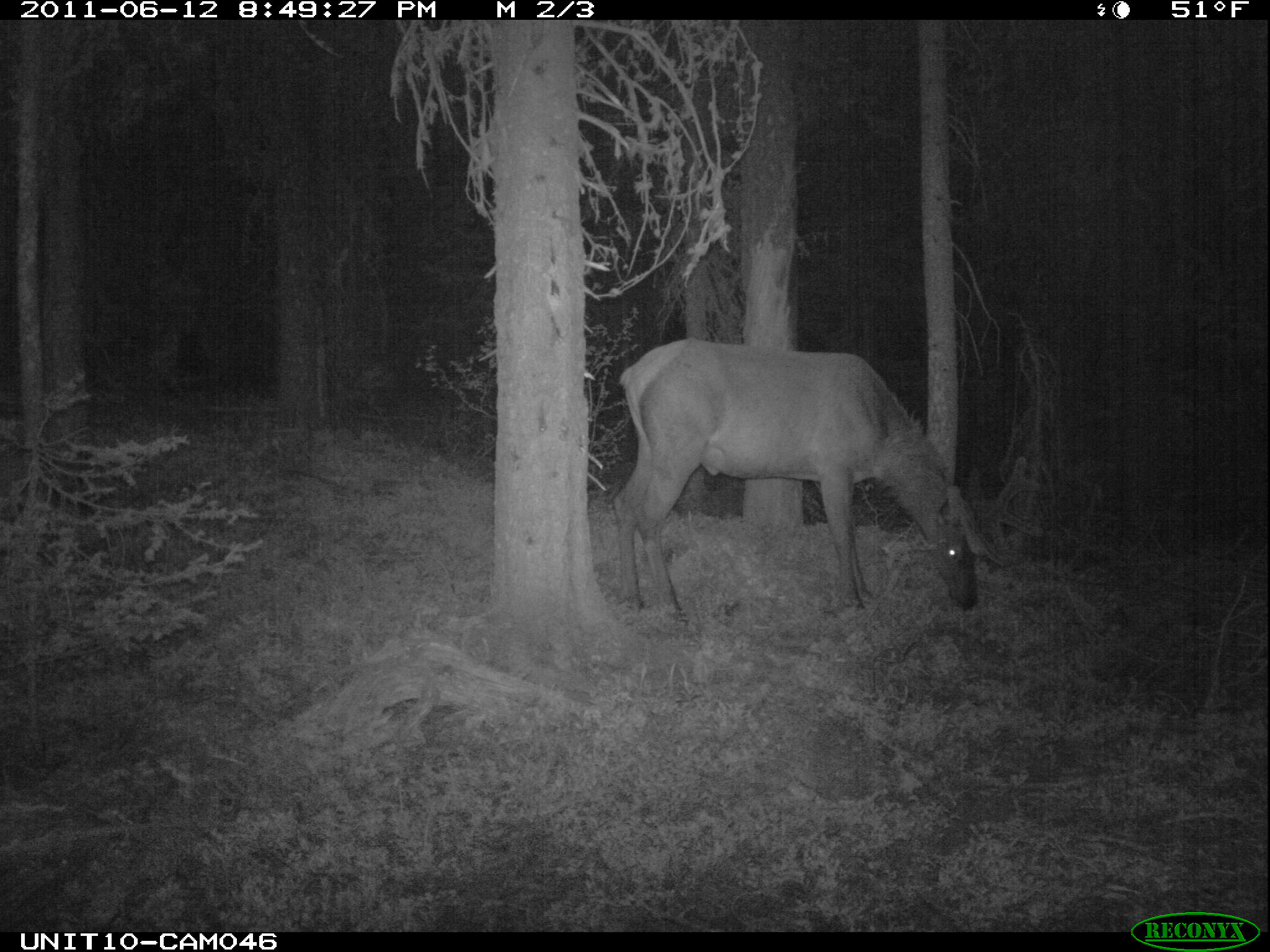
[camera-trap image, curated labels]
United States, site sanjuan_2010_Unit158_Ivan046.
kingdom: Animalia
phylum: Chordata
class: Mammalia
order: Artiodactyla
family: Cervidae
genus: Cervus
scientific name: Cervus elaphus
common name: red deer